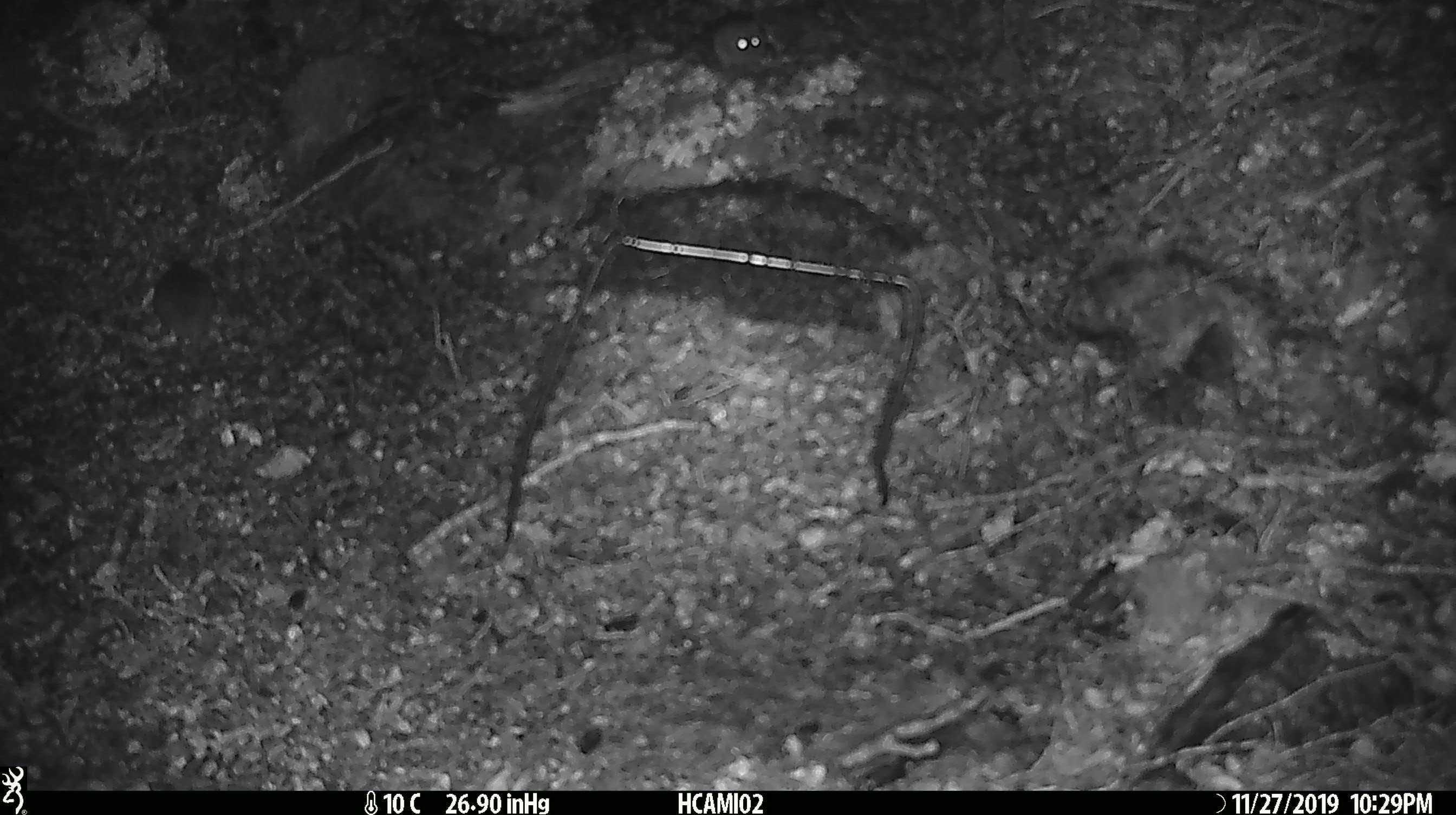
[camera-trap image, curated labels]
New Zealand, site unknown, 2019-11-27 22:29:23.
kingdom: Animalia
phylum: Chordata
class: Mammalia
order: Rodentia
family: Muridae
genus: Mus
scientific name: Mus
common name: mouse